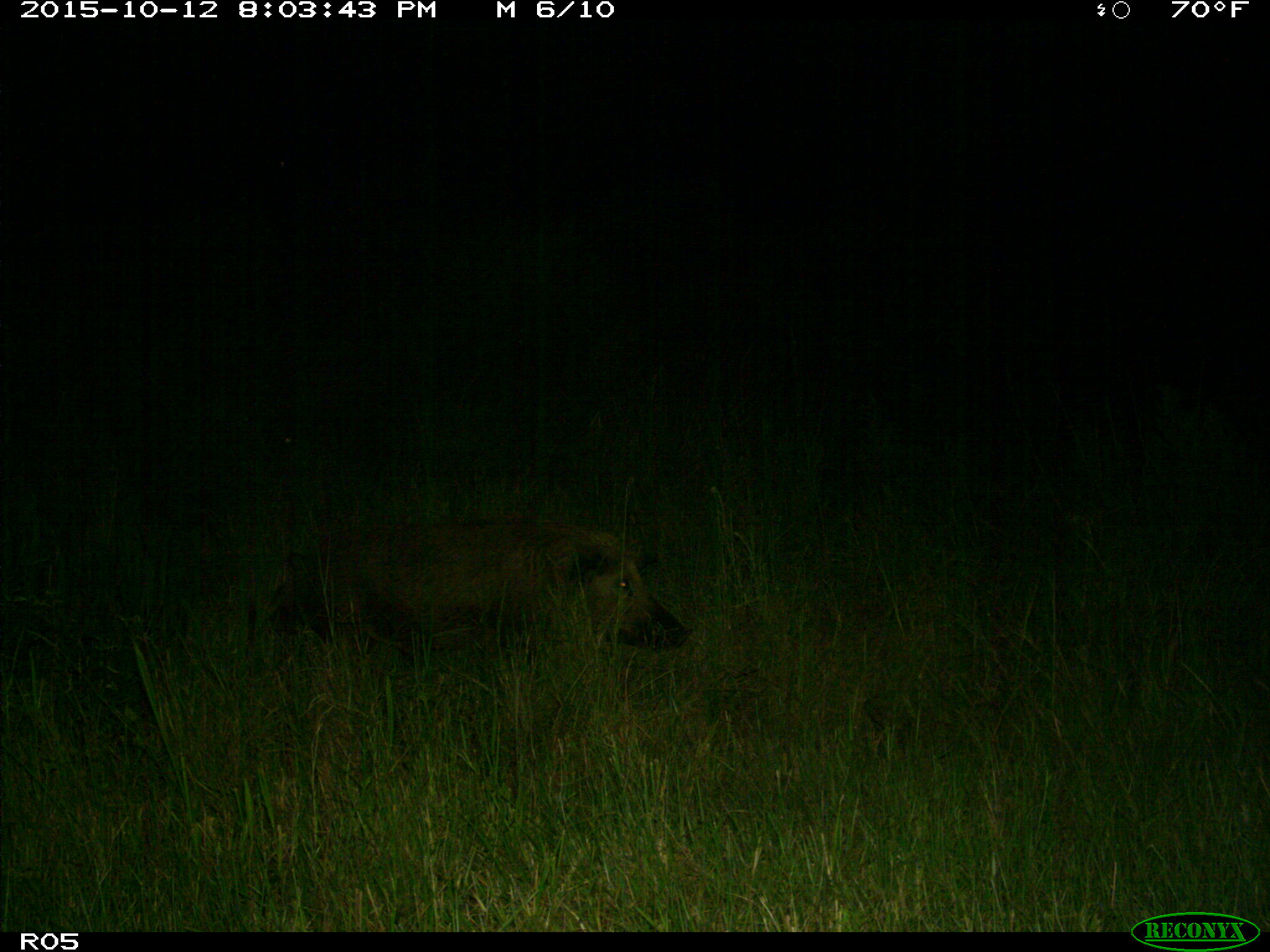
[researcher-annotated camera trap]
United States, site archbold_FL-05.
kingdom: Animalia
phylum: Chordata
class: Mammalia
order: Artiodactyla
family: Suidae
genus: Sus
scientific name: Sus scrofa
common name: wild boar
Sus scrofa (wild boar).